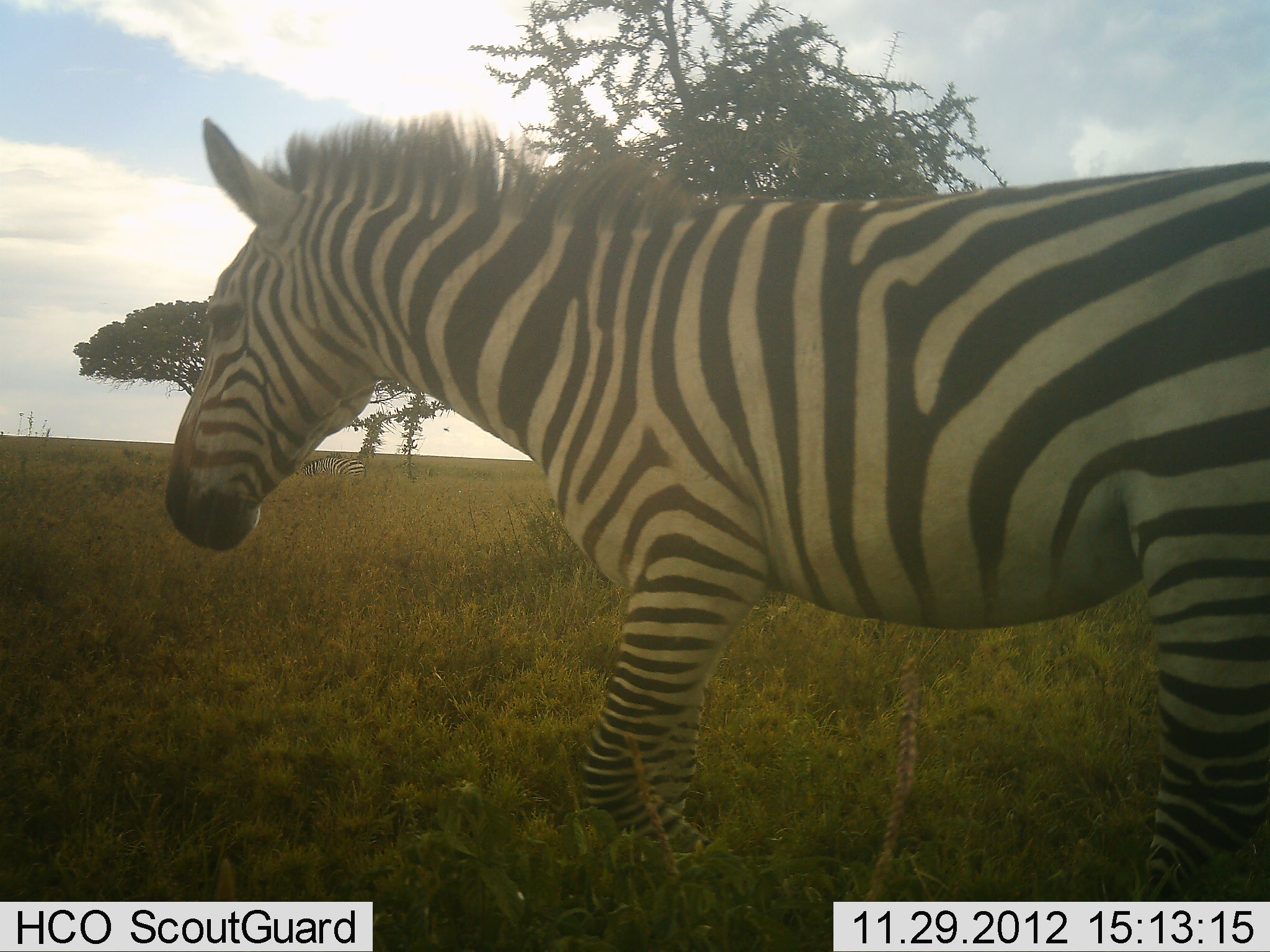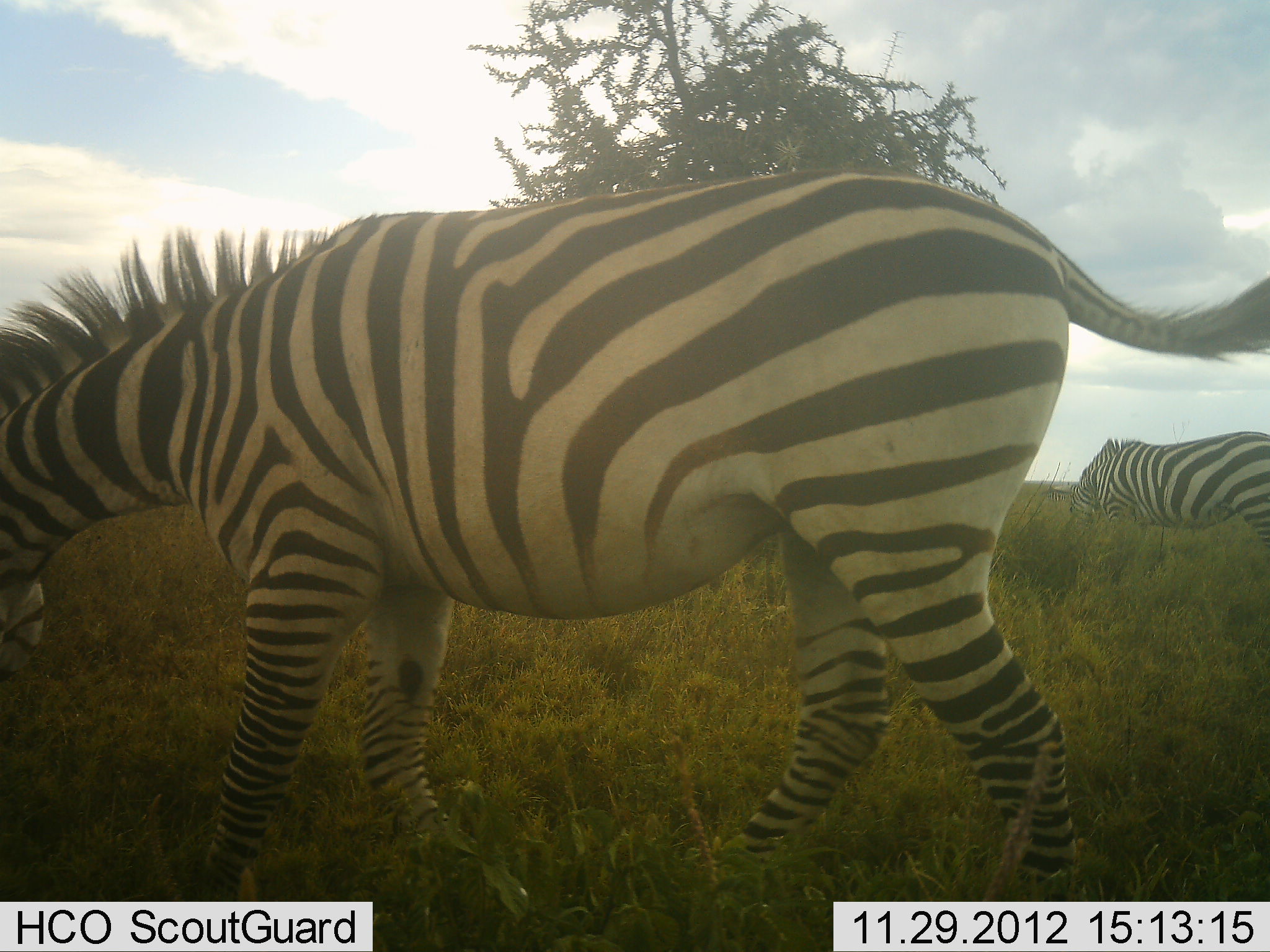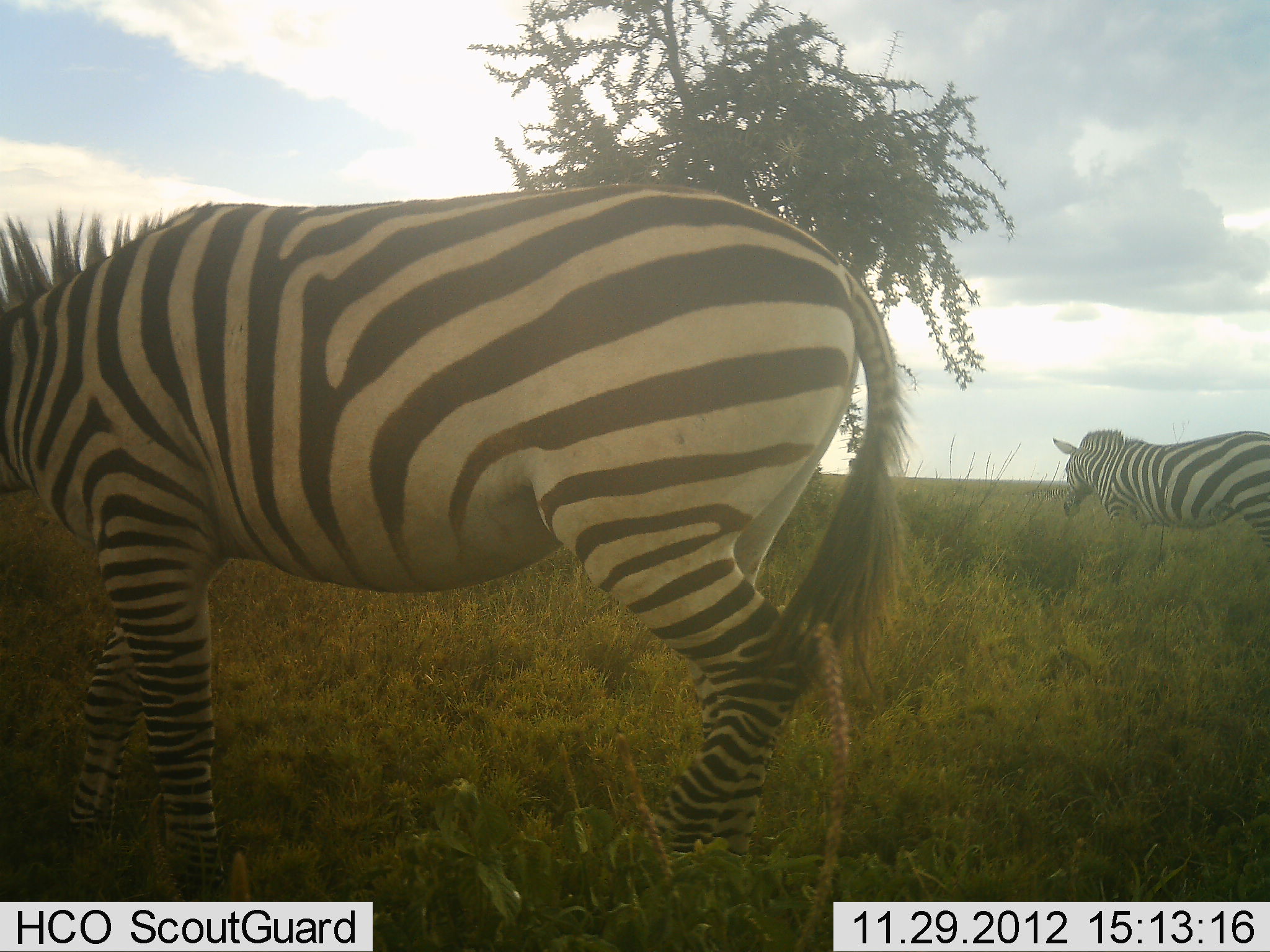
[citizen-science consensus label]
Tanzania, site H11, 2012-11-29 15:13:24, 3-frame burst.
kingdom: Animalia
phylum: Chordata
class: Mammalia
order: Perissodactyla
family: Equidae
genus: Equus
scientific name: Equus quagga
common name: plains zebra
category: zebra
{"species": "zebra (plains zebra) (Equus quagga)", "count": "2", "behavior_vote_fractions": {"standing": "18%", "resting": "0%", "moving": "91%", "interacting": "0%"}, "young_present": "0%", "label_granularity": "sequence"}